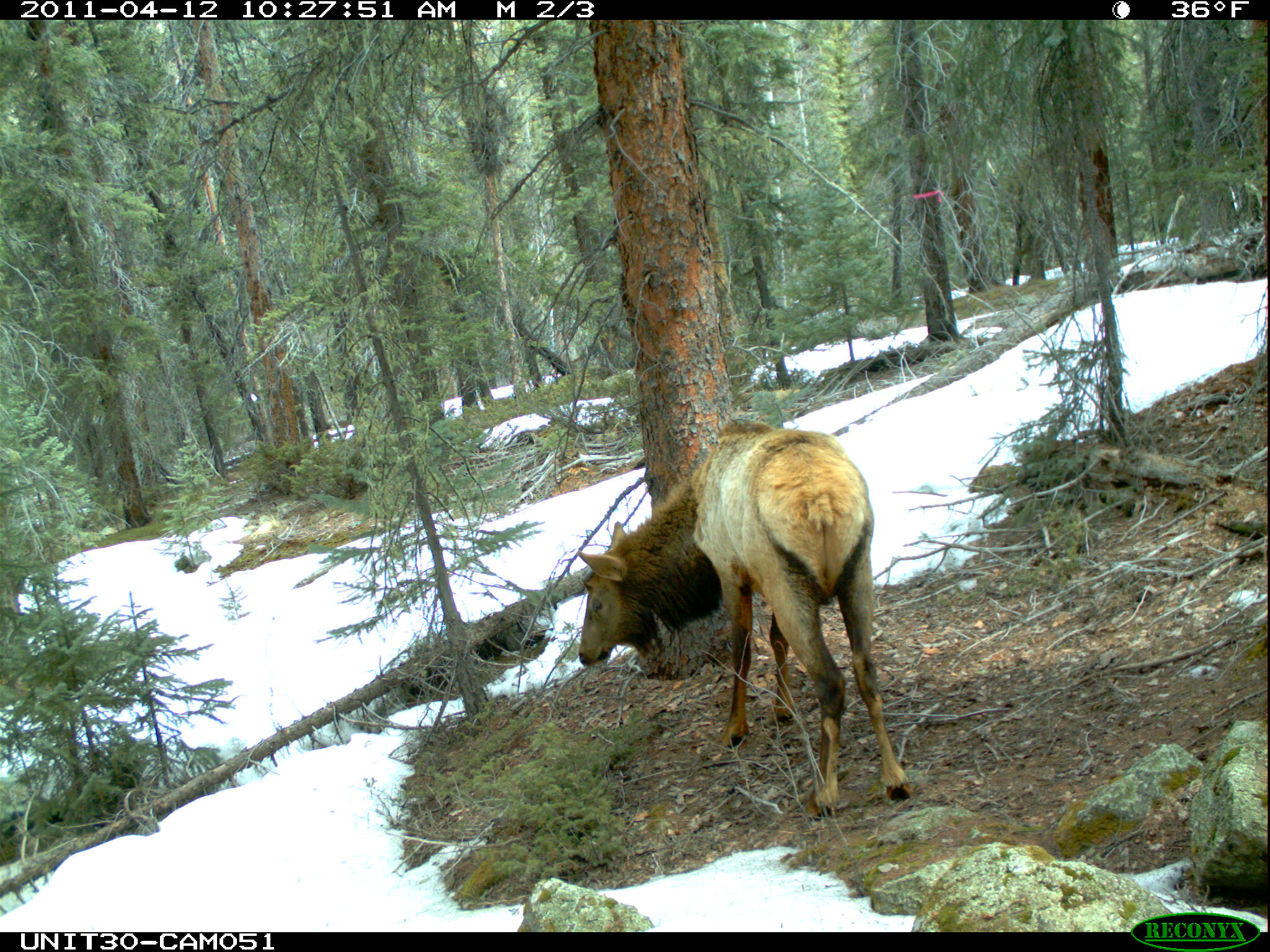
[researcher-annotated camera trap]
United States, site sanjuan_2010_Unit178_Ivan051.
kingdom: Animalia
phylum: Chordata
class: Mammalia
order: Artiodactyla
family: Cervidae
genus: Cervus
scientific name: Cervus elaphus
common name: red deer